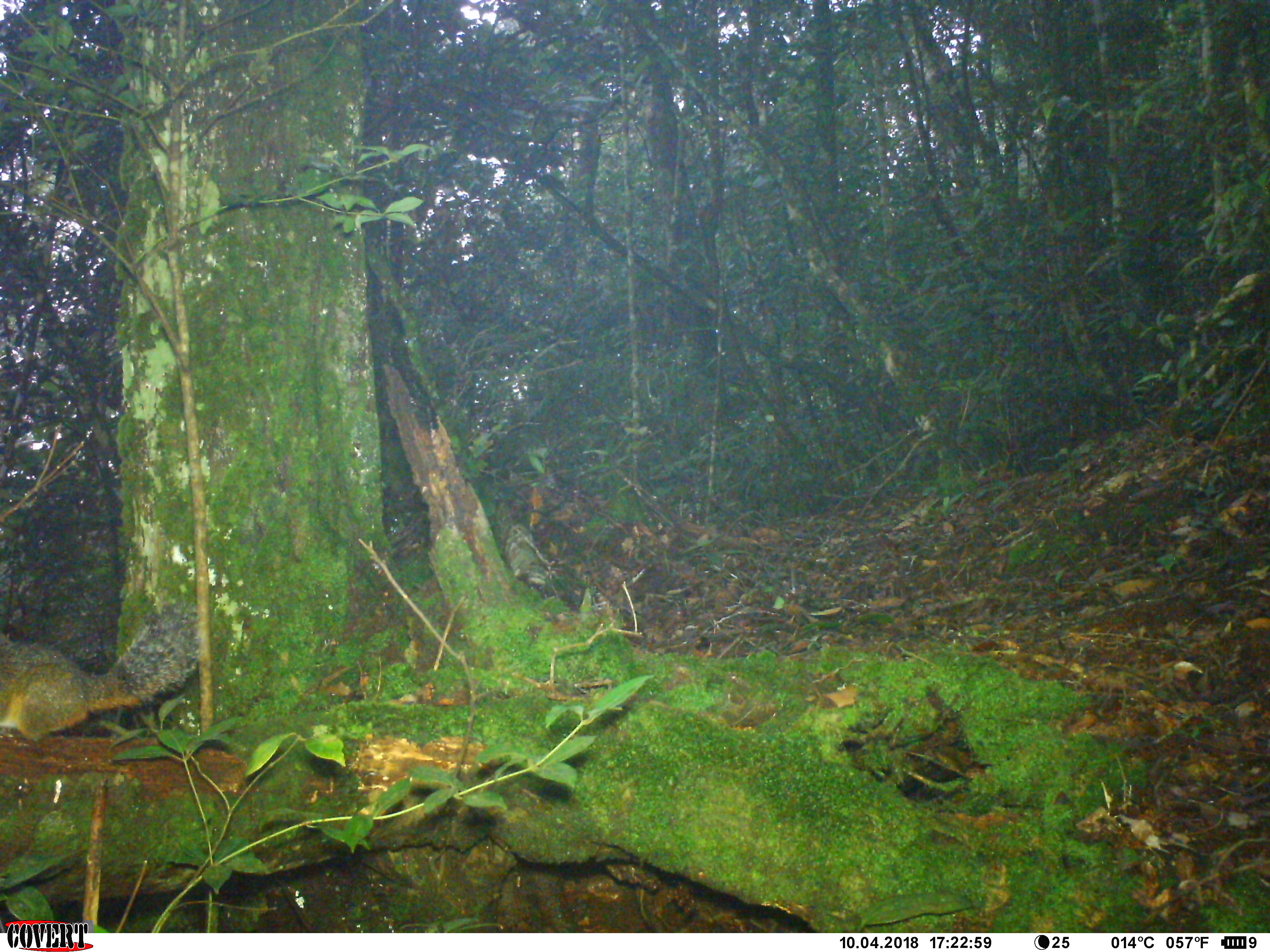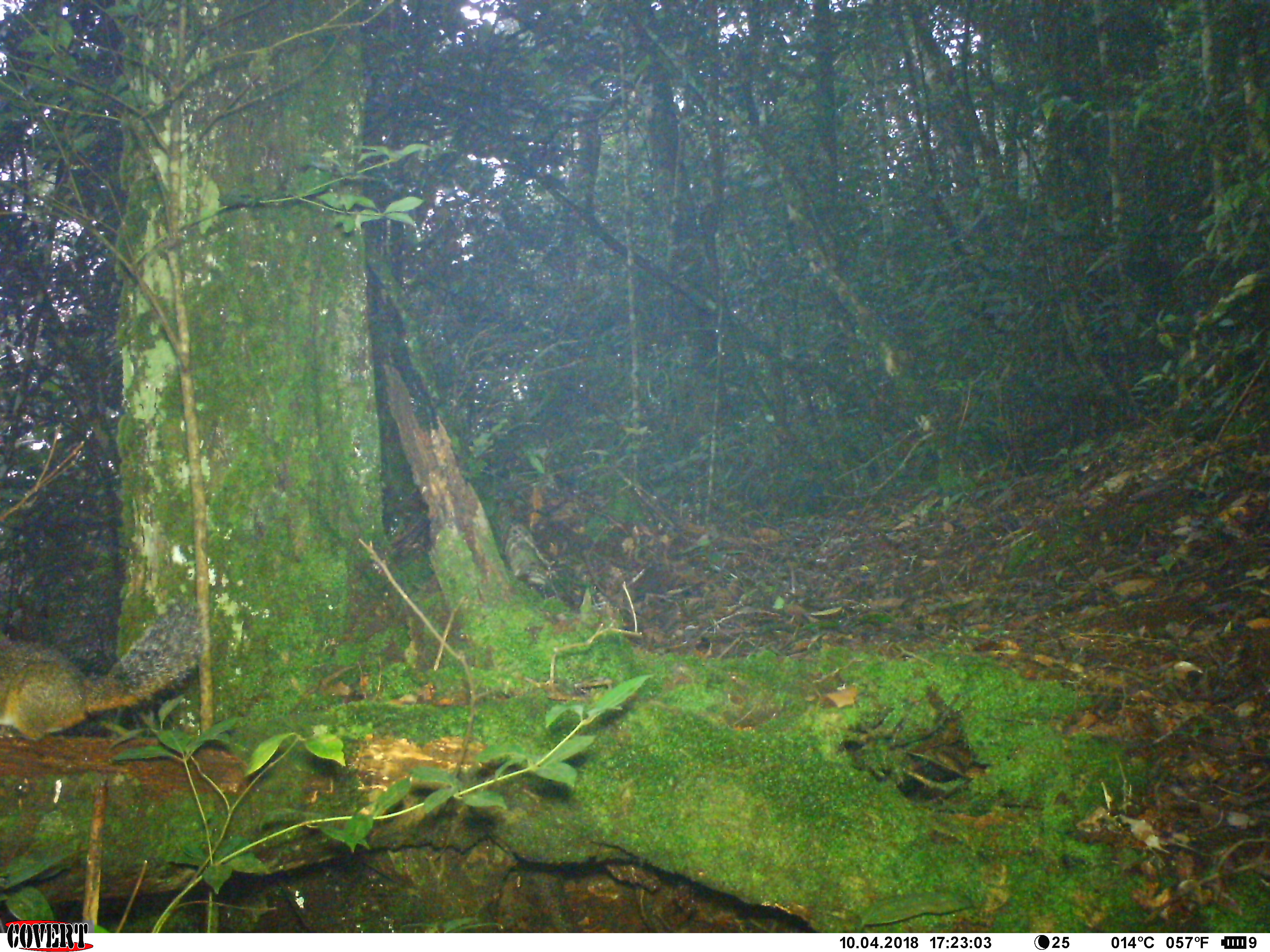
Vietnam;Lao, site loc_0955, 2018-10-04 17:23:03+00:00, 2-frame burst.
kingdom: Animalia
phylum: Chordata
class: Mammalia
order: Rodentia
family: Sciuridae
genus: Dremomys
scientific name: Dremomys rufigenis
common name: red-cheeked squirrel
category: red cheeked squirrel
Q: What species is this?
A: Red cheeked squirrel (red-cheeked squirrel) (Dremomys rufigenis).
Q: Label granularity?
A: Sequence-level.